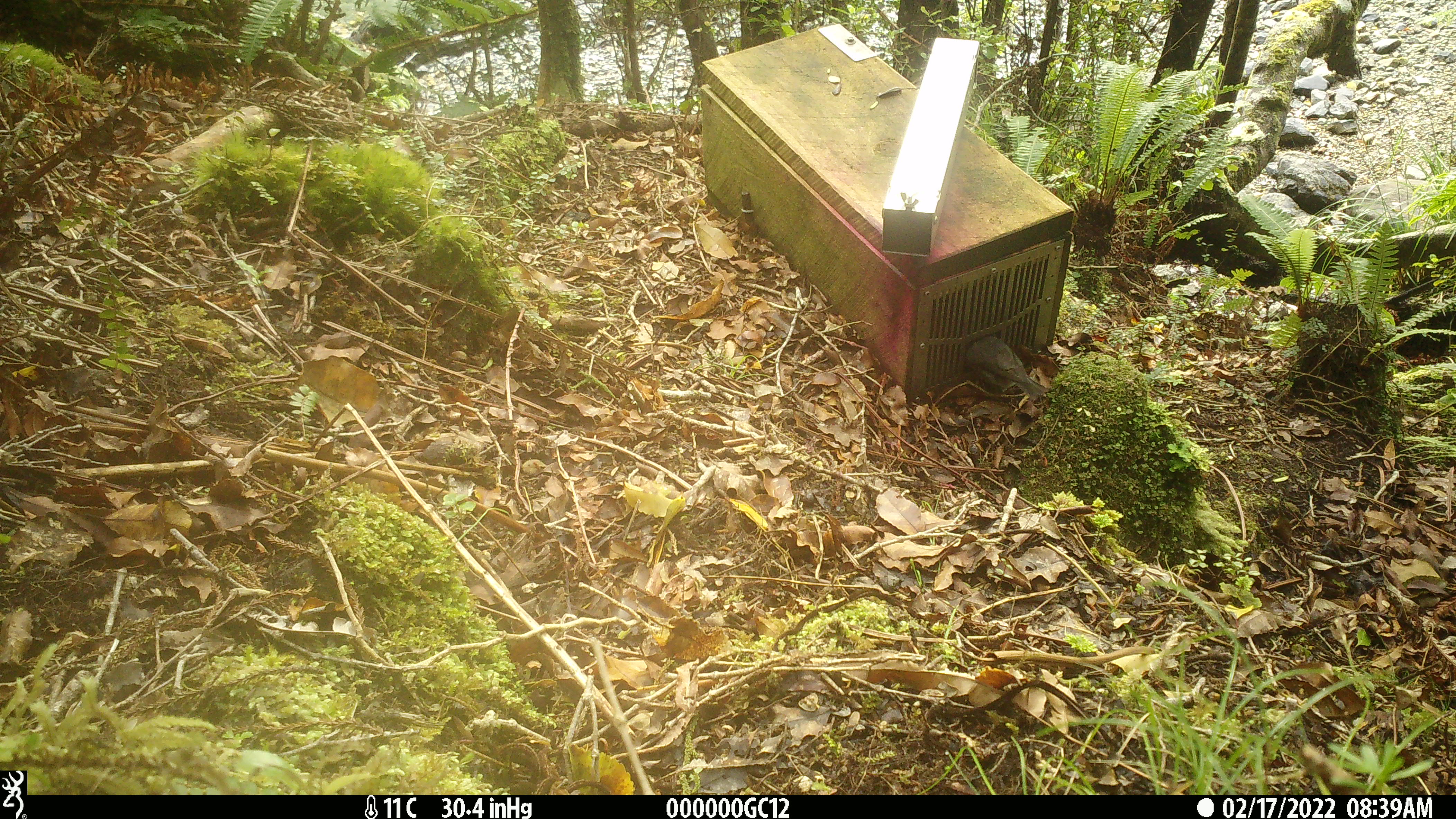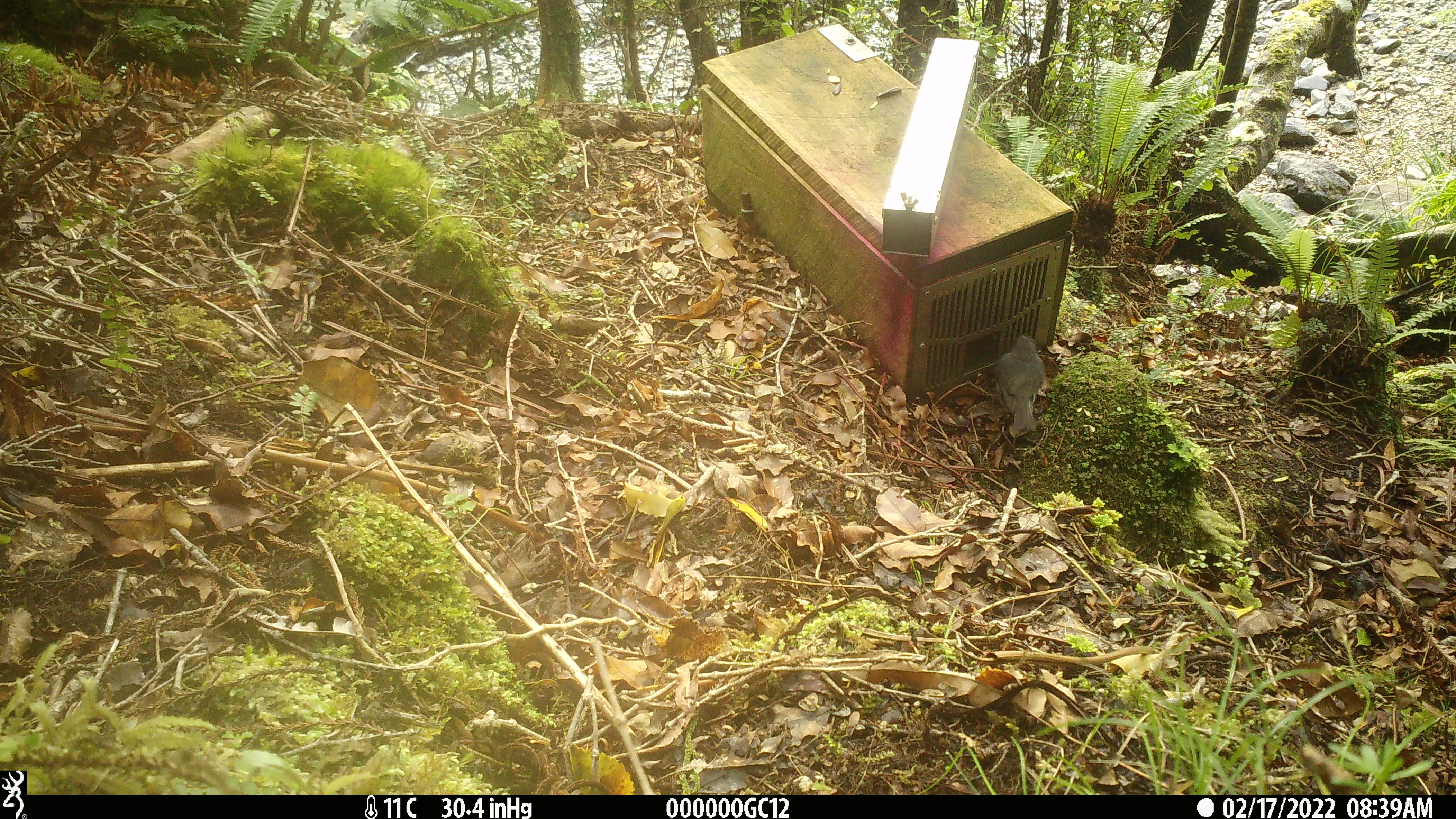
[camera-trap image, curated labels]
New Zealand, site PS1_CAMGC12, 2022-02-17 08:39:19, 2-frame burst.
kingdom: Animalia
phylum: Chordata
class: Aves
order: Passeriformes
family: Petroicidae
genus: Petroica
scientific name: Petroica australis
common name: new zealand robin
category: robin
Robin (new zealand robin) (Petroica australis).